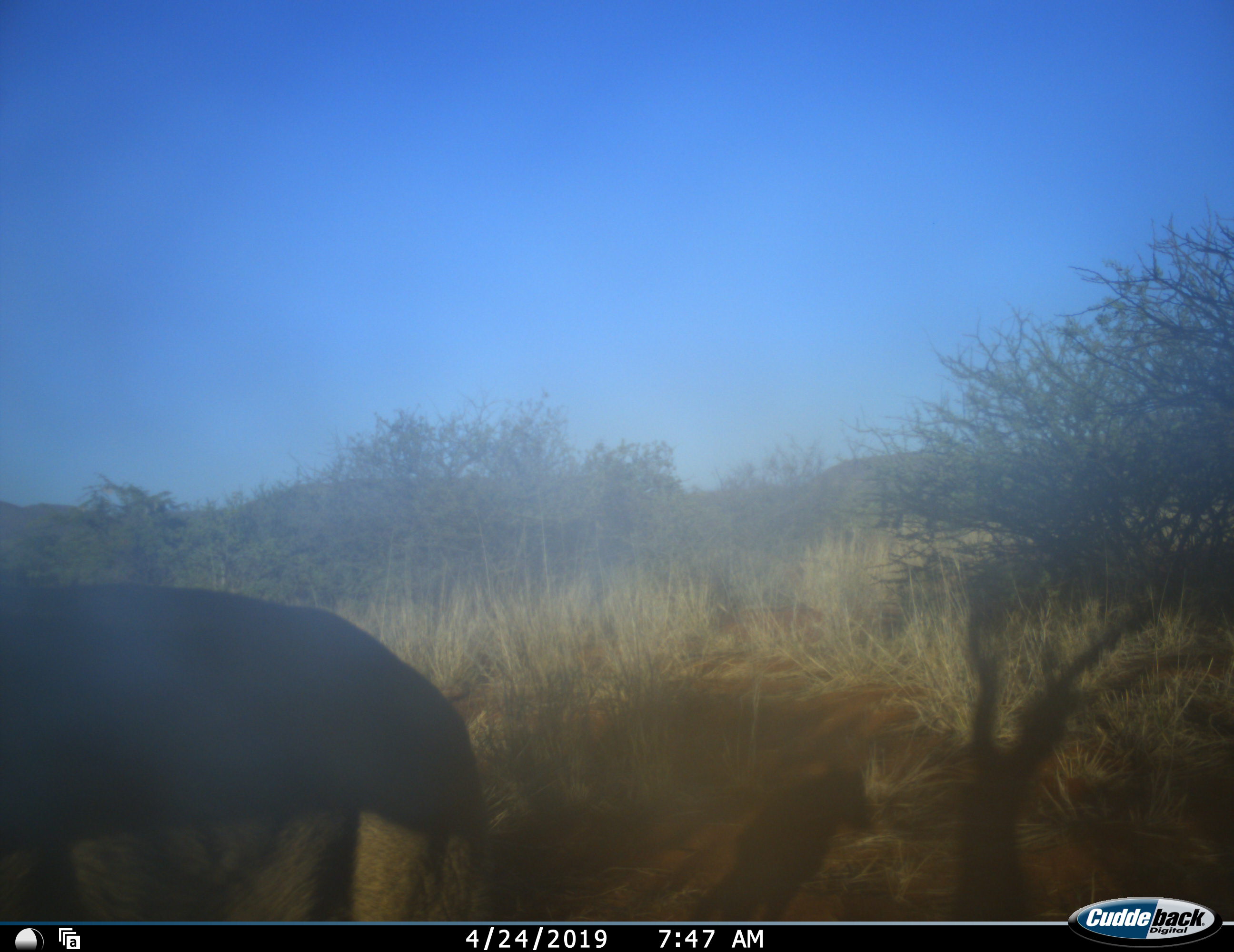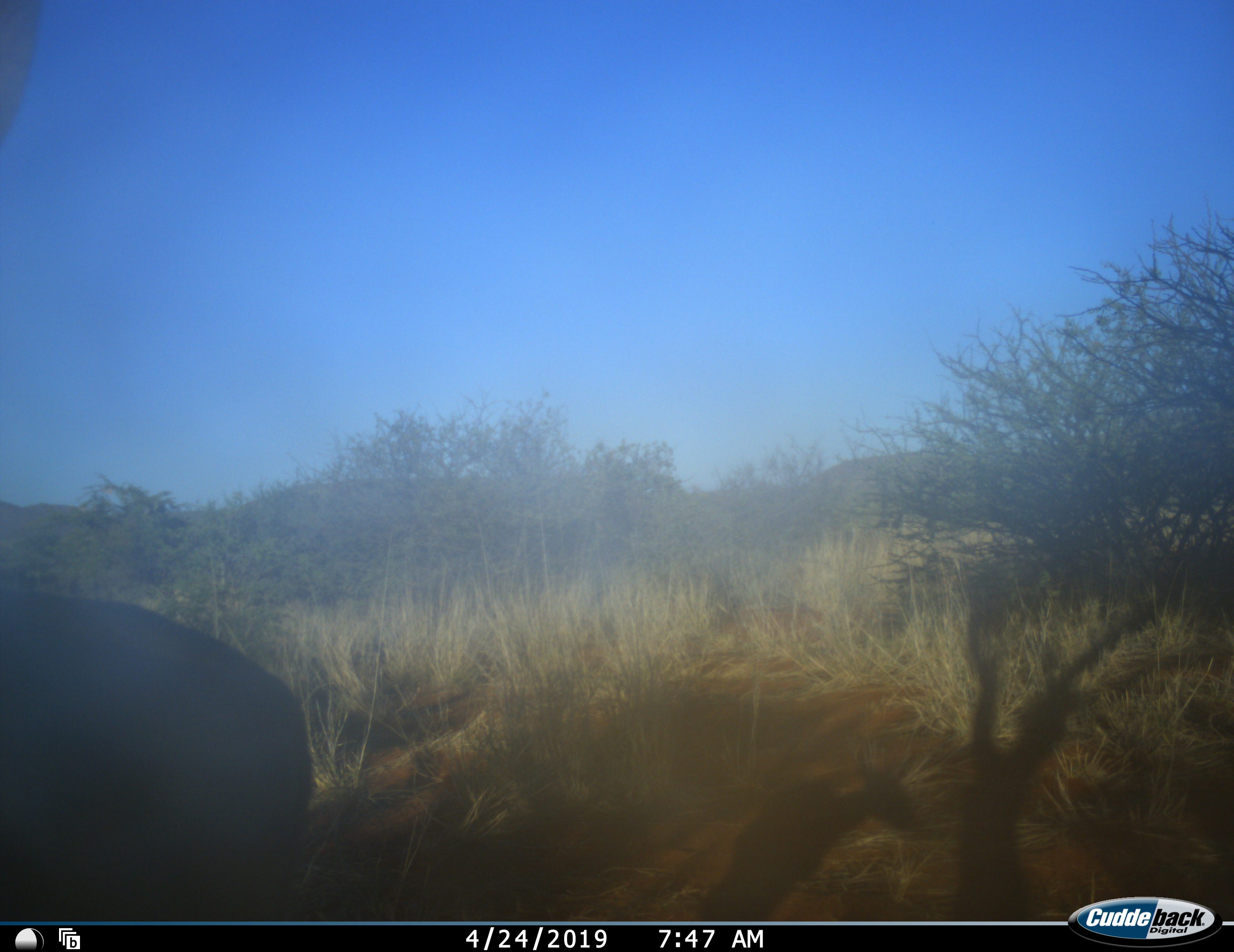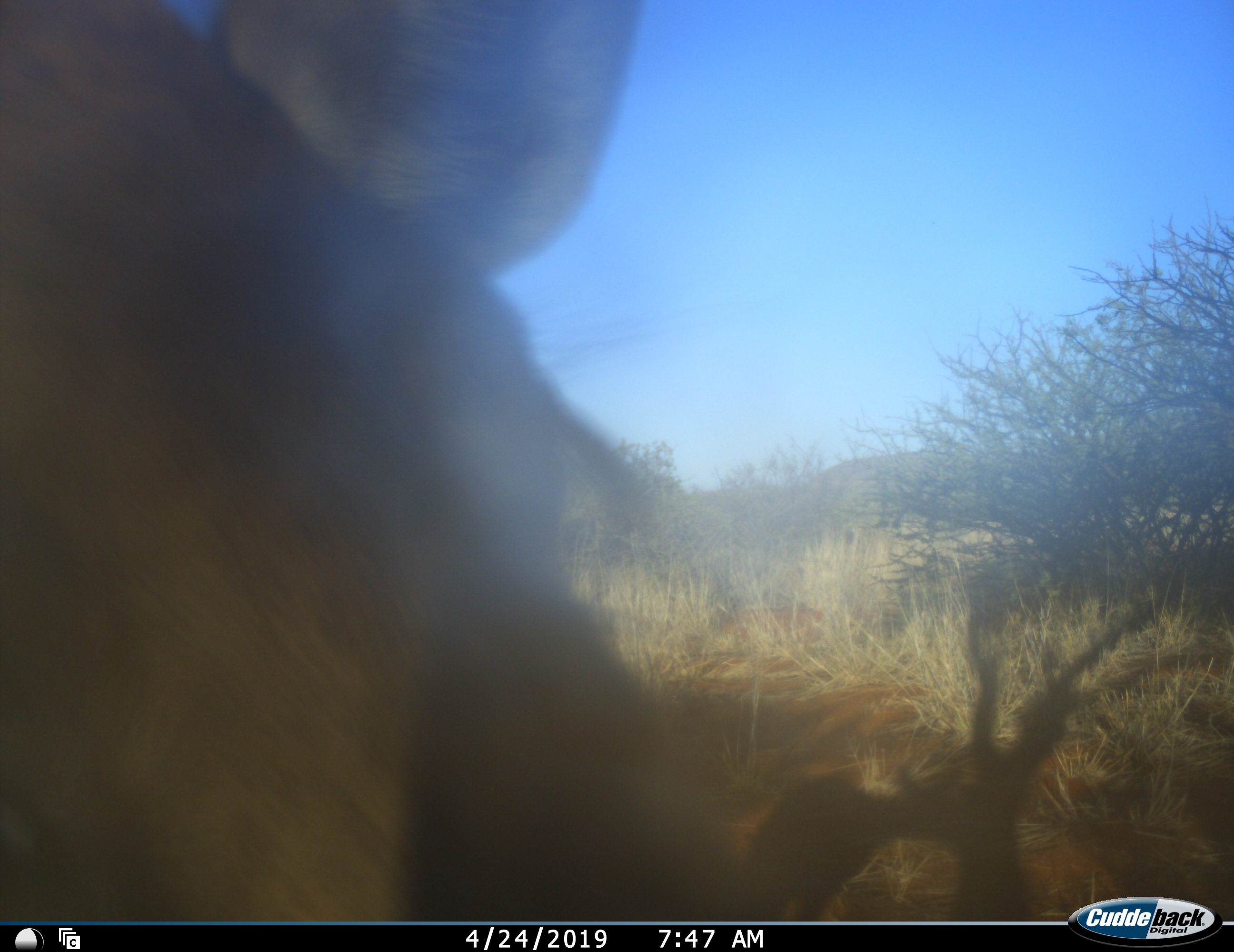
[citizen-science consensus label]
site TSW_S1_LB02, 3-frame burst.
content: unidentified animal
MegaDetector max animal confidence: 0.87